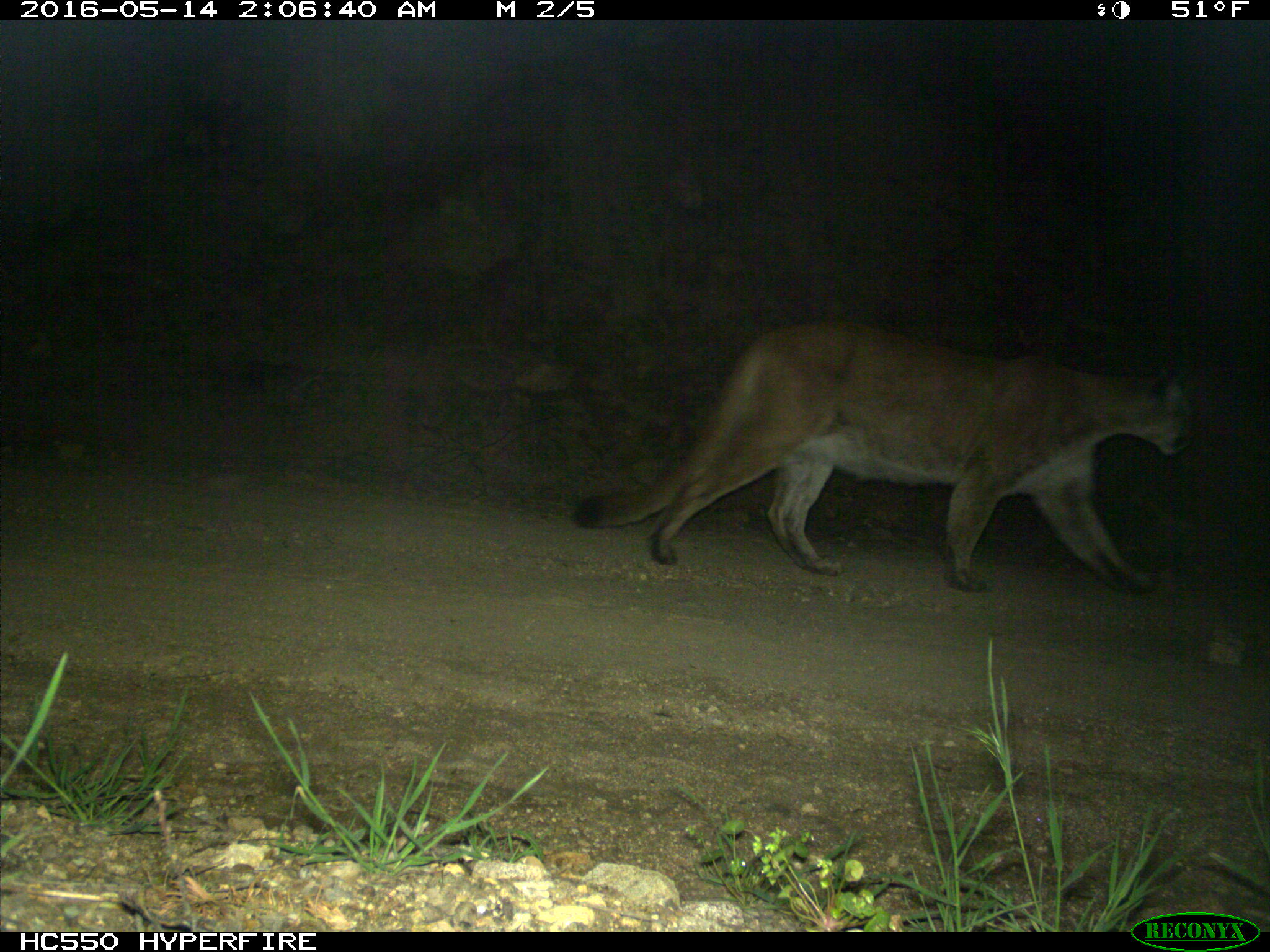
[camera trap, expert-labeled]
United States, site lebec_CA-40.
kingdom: Animalia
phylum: Chordata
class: Mammalia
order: Carnivora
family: Felidae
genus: Puma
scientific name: Puma concolor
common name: mountain lion